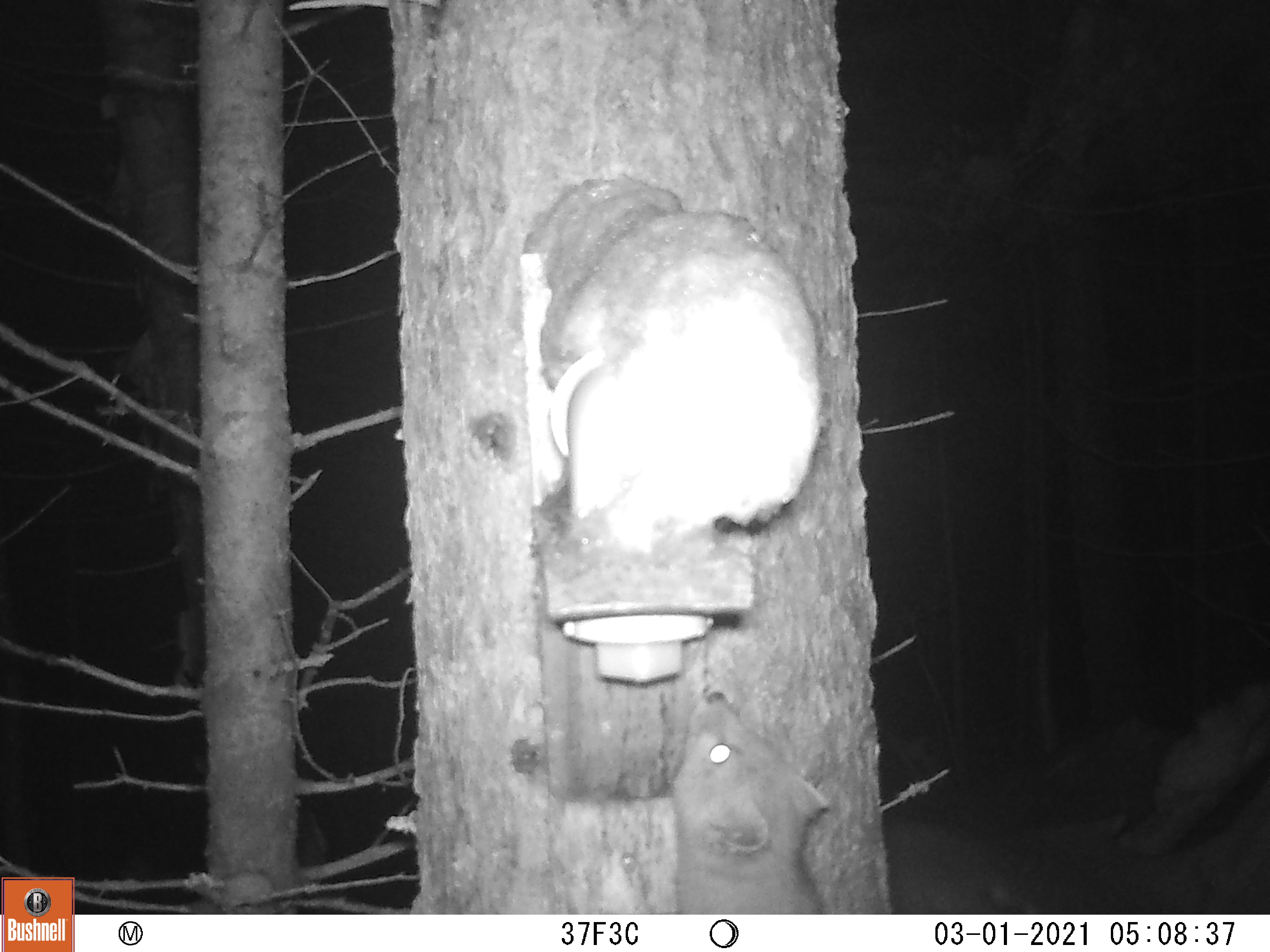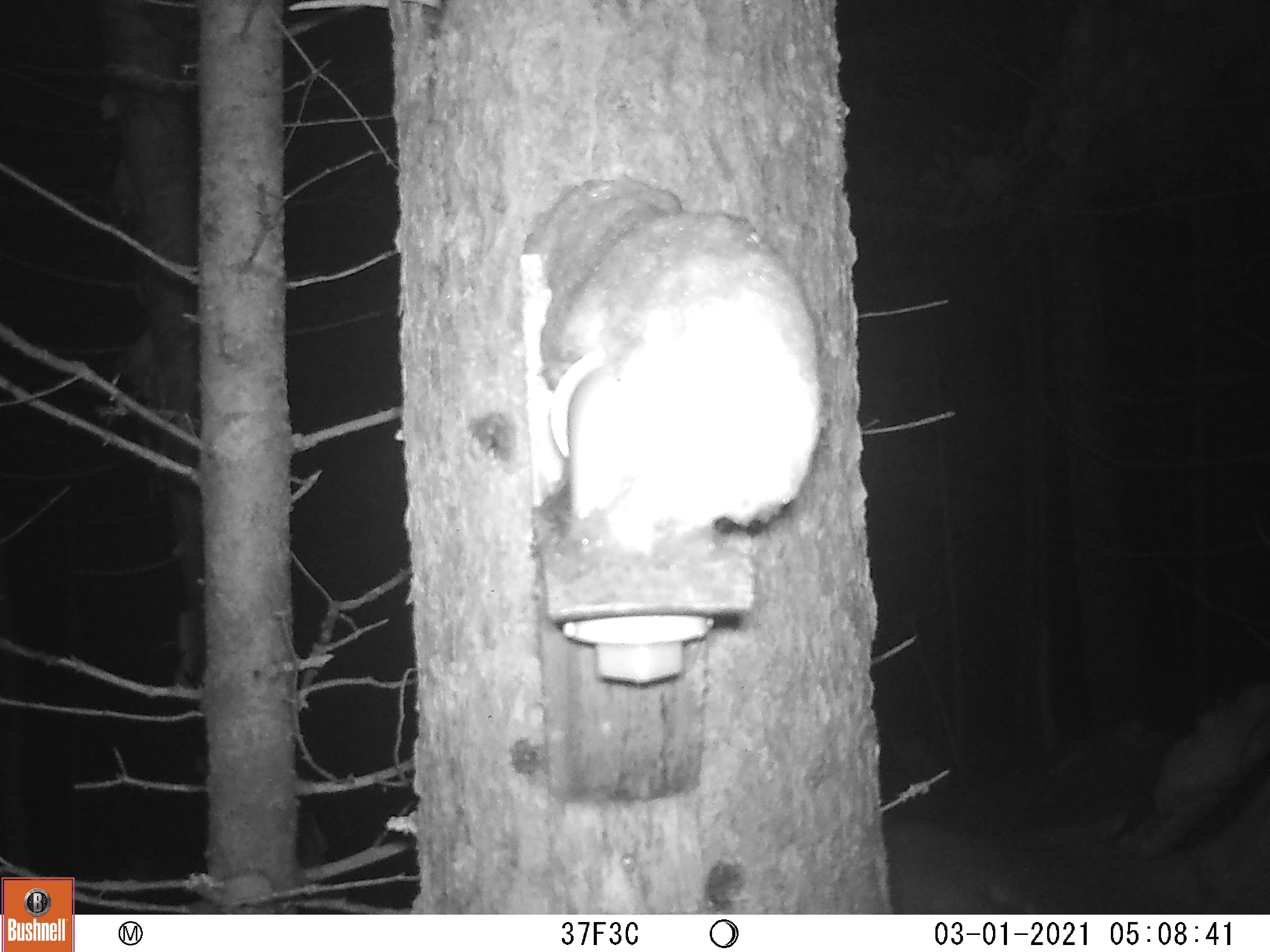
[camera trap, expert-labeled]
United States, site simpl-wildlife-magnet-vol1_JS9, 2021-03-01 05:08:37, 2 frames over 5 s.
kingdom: Animalia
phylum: Chordata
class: Mammalia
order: Carnivora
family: Mustelidae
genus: Mustela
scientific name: Mustela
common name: weasel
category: weasel sp.